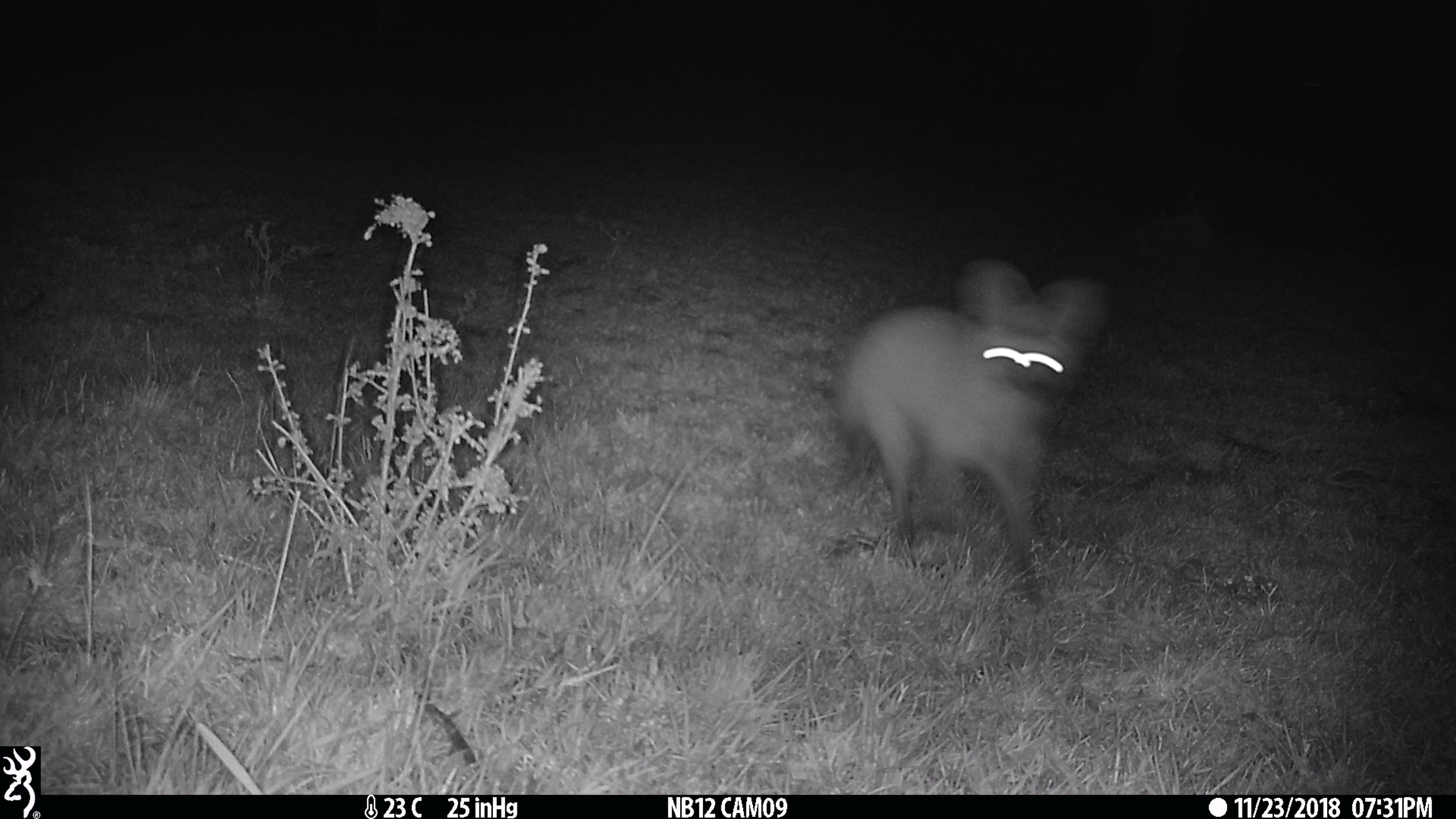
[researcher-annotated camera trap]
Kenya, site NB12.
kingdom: Animalia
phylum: Chordata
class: Mammalia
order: Carnivora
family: Canidae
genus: Otocyon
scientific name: Otocyon megalotis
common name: bat-eared fox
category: bateared fox